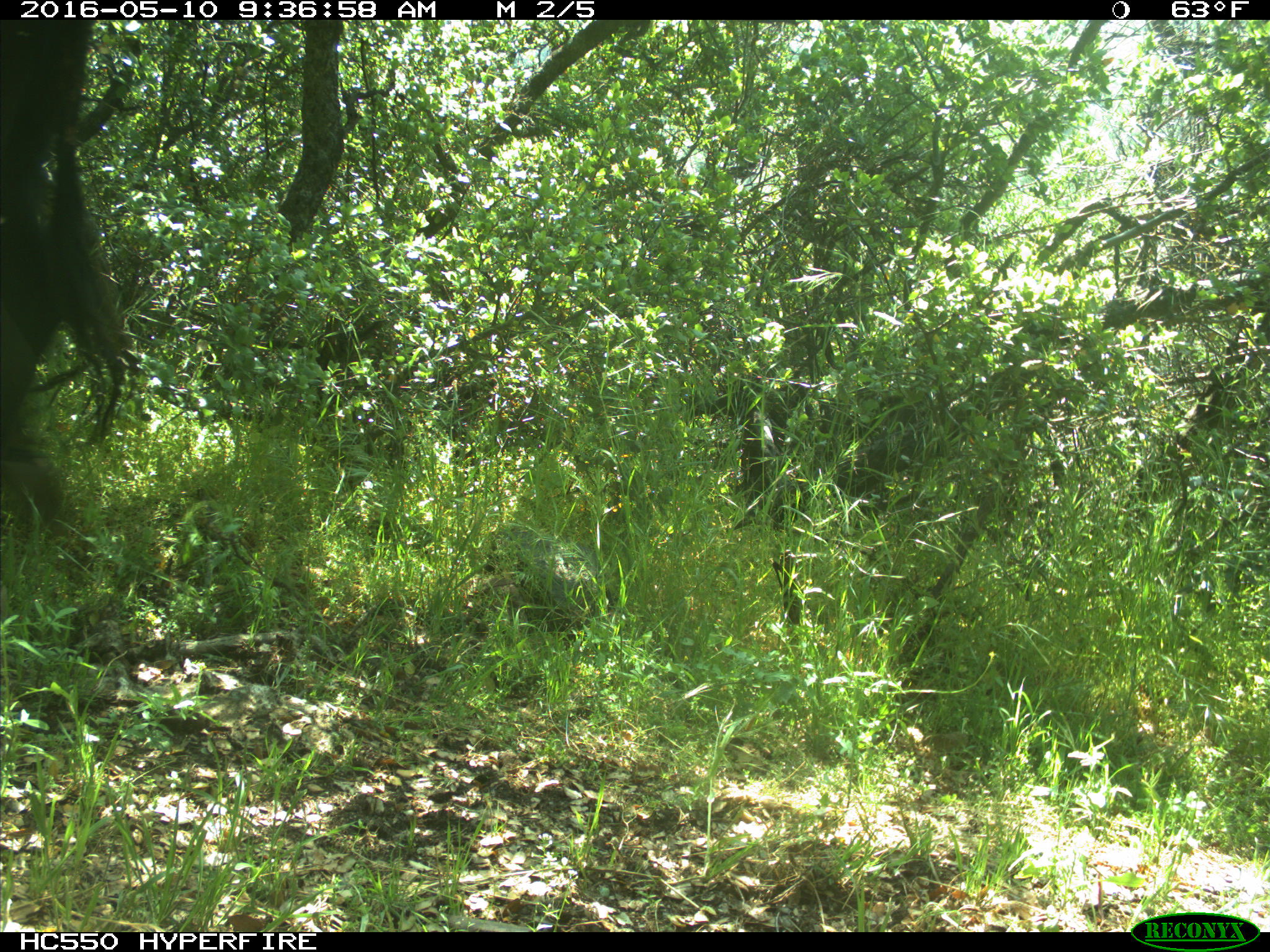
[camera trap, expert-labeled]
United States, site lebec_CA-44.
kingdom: Animalia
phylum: Chordata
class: Mammalia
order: Artiodactyla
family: Bovidae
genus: Bos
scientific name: Bos taurus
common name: domestic cow